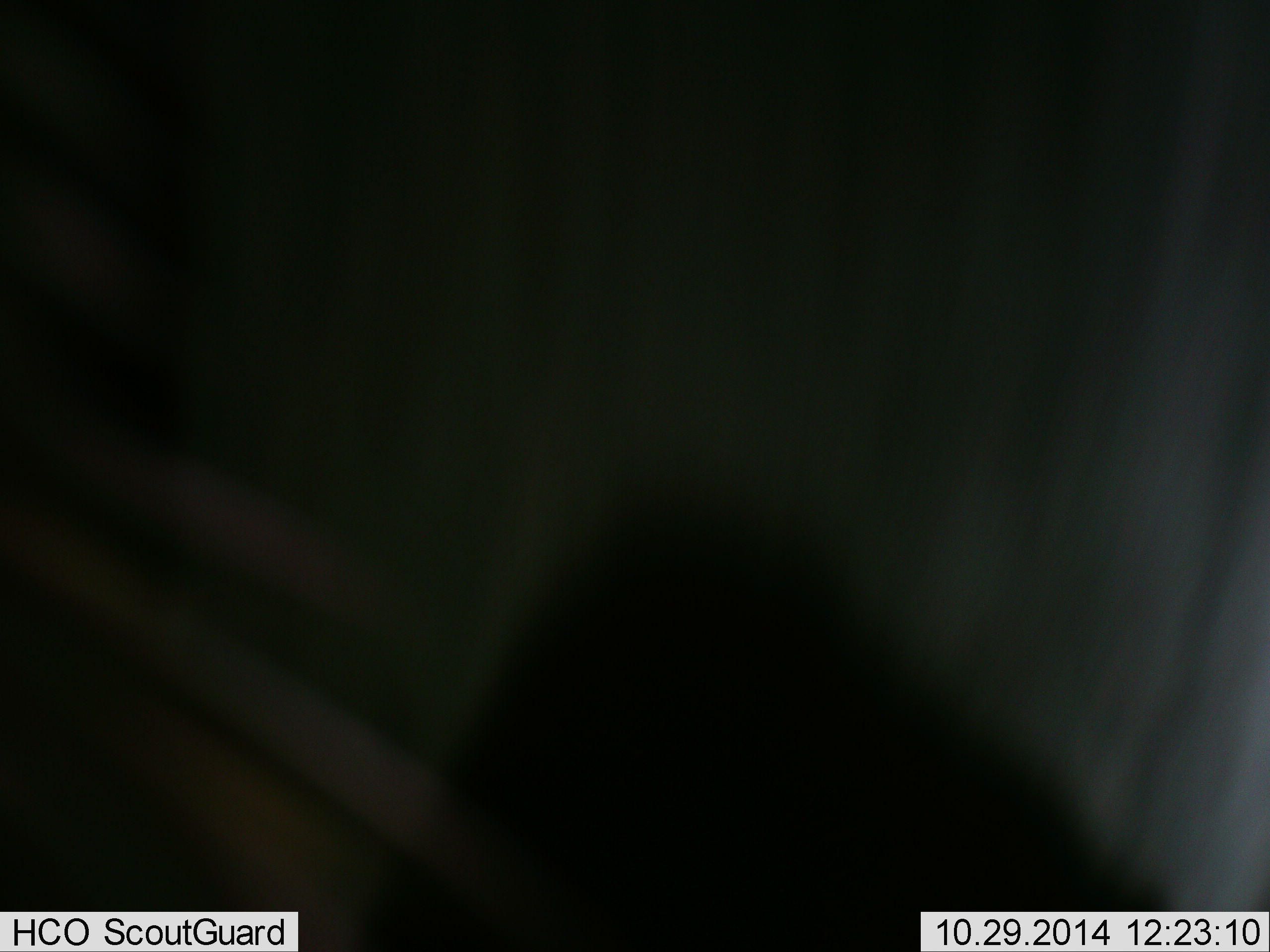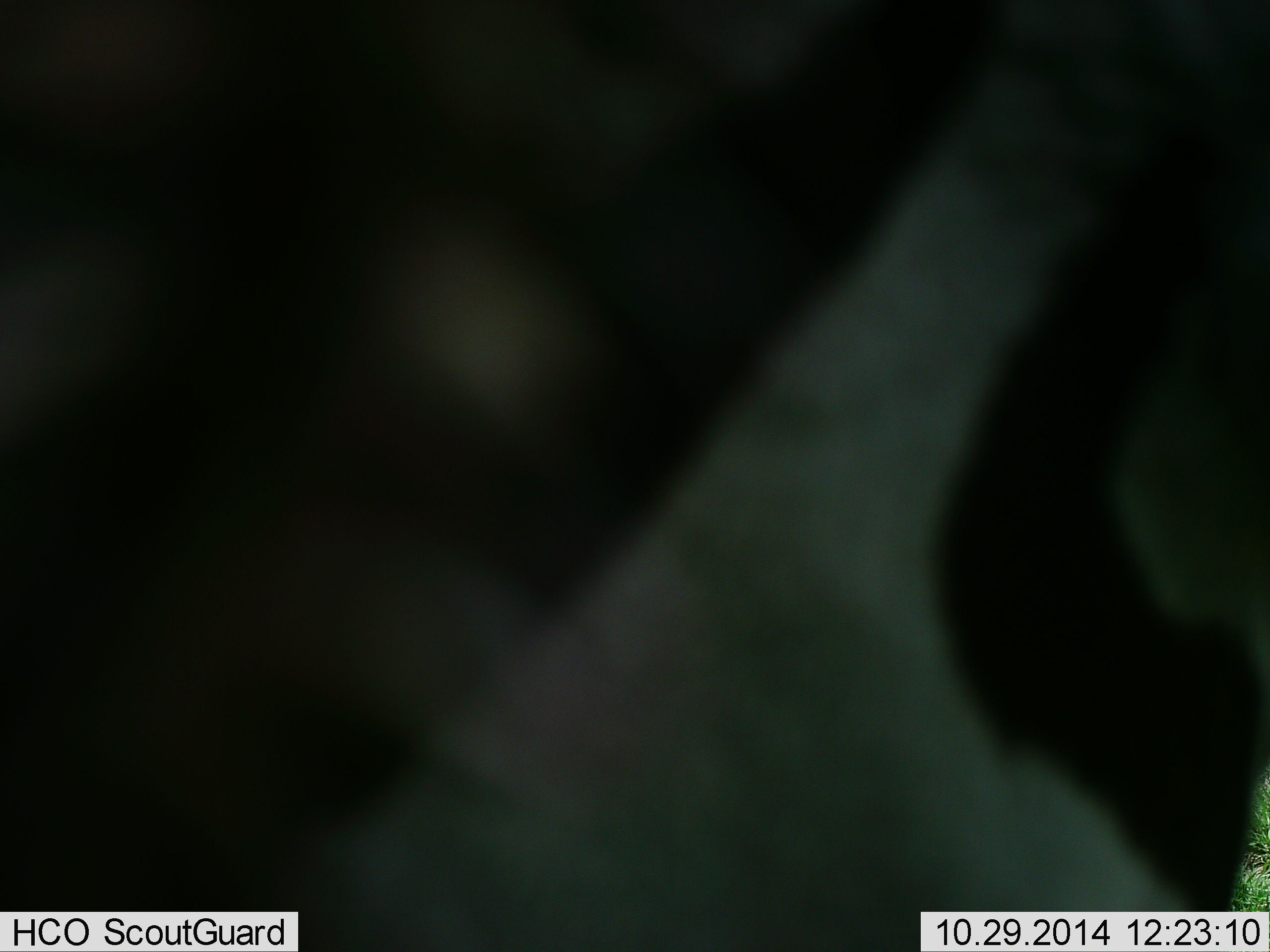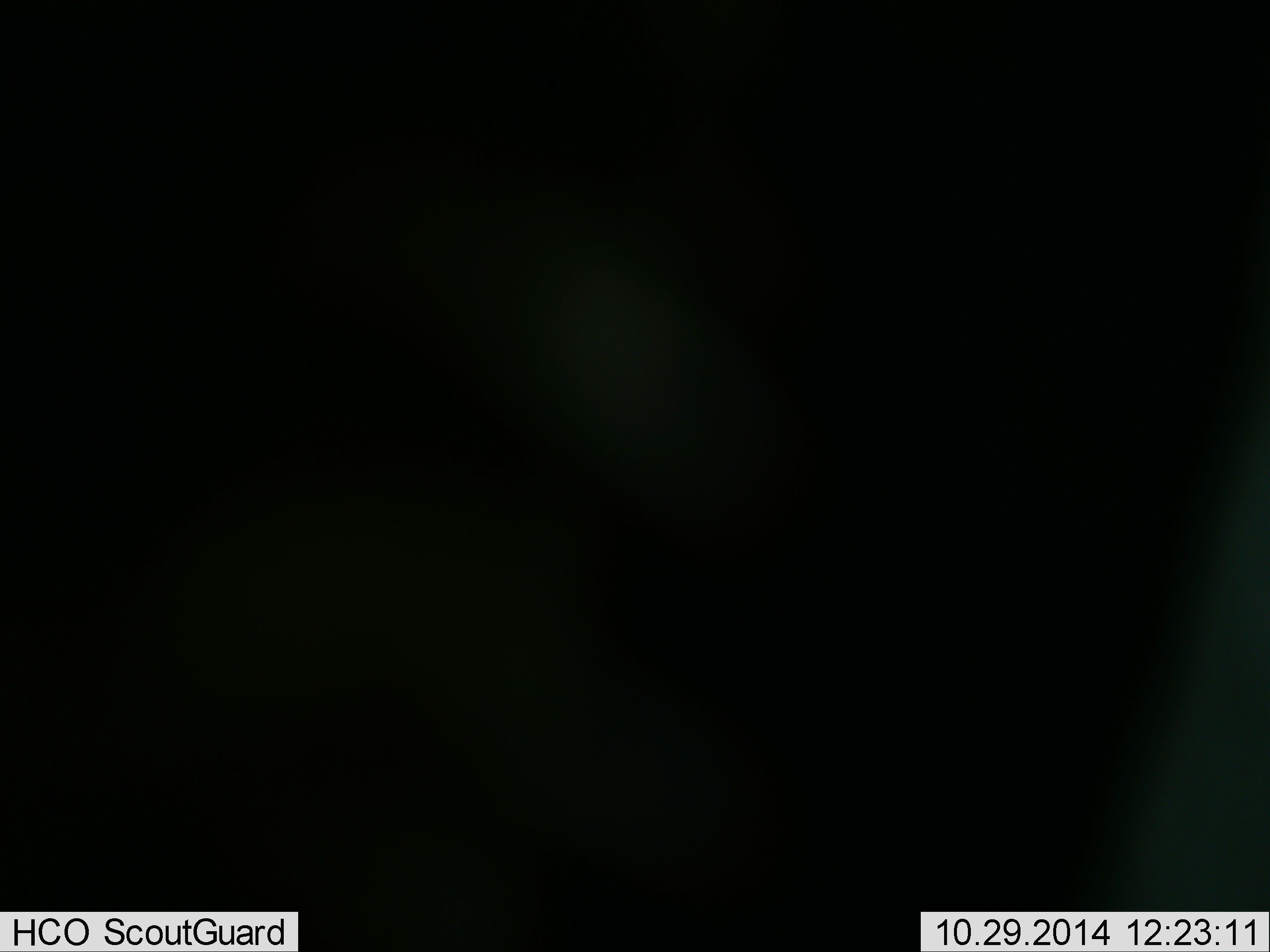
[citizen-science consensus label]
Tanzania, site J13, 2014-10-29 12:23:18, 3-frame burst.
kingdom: Animalia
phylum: Chordata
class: Mammalia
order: Perissodactyla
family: Equidae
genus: Equus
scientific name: Equus quagga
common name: plains zebra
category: zebra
Zebra (plains zebra) (Equus quagga), count 1. Behavior (volunteer vote fractions): standing 50%, resting 0%, moving 50%, interacting 0%. Young present (vote fraction): 0%. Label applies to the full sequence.